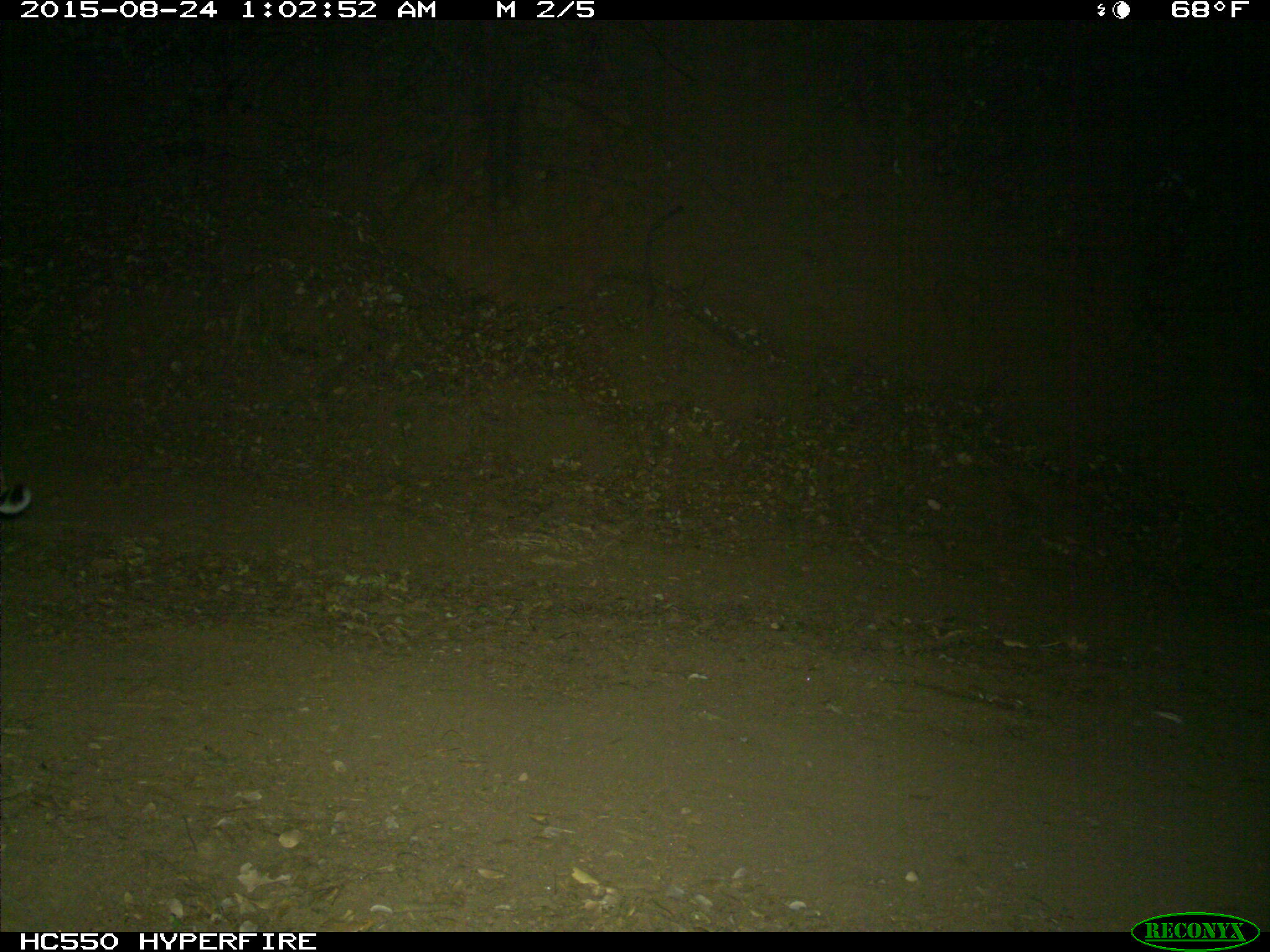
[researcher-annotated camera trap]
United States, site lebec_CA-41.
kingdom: Animalia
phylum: Chordata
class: Mammalia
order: Carnivora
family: Felidae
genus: Lynx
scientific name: Lynx rufus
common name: bobcat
Lynx rufus (bobcat).